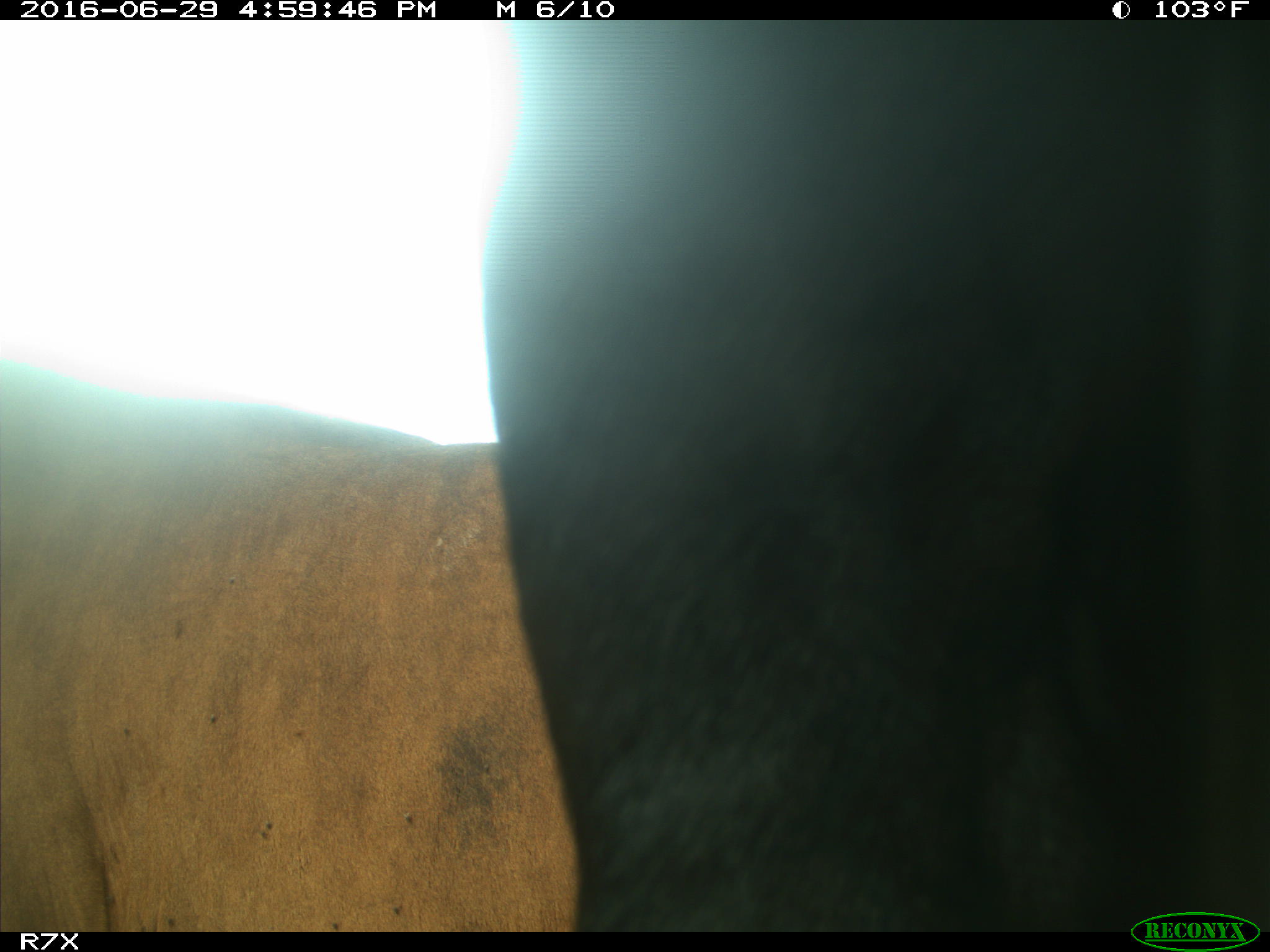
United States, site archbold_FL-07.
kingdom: Animalia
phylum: Chordata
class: Mammalia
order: Artiodactyla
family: Bovidae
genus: Bos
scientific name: Bos taurus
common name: domestic cow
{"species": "Bos taurus (domestic cow)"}